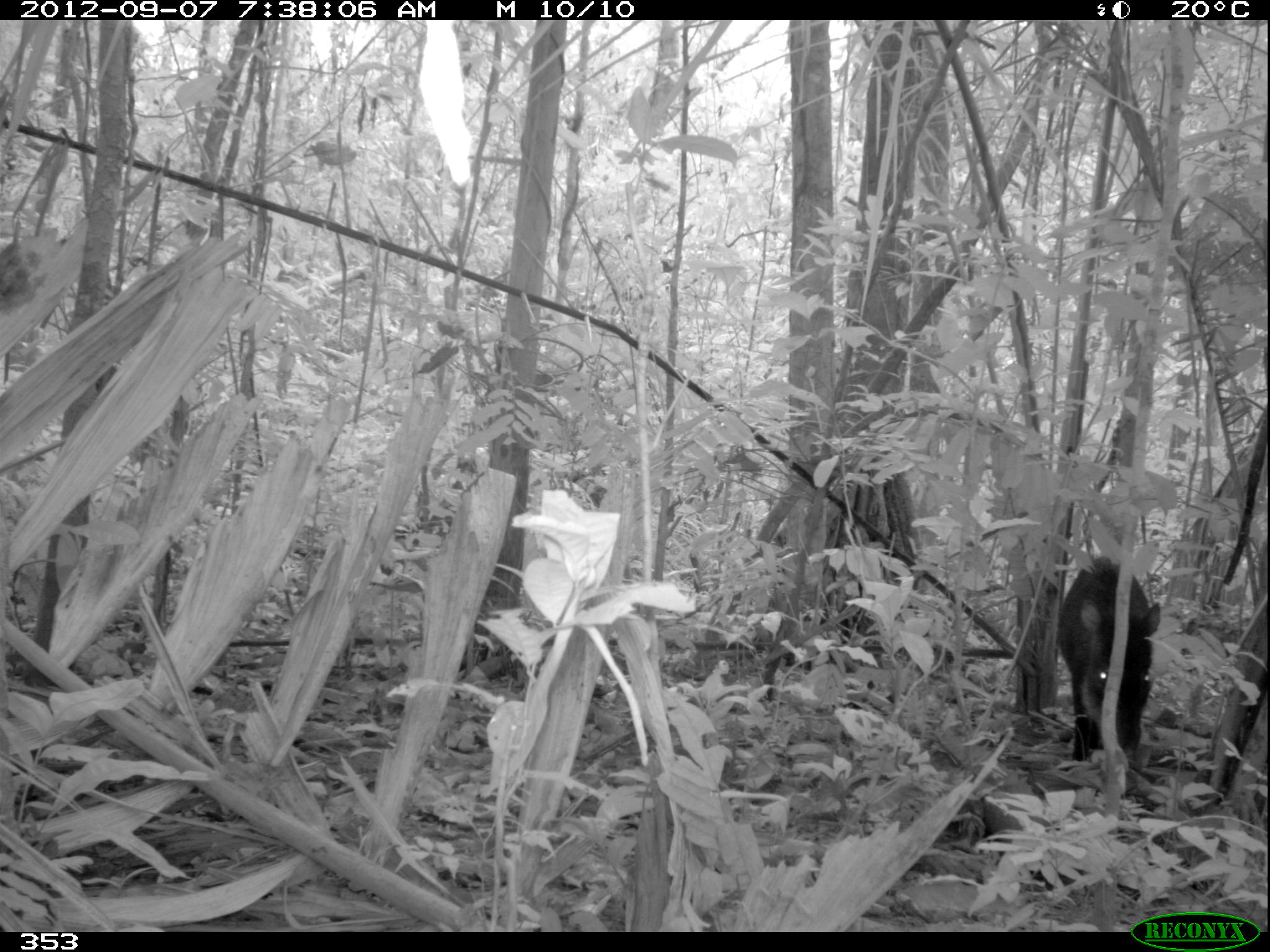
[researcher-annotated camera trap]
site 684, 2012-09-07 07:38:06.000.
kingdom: Animalia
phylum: Chordata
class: Mammalia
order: Artiodactyla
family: Tayassuidae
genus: Tayassu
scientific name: Tayassu pecari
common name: white-lipped peccary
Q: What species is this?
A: Tayassu pecari (white-lipped peccary).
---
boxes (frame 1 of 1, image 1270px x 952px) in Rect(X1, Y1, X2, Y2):
tayassu pecari: Rect(1057, 551, 1162, 761)